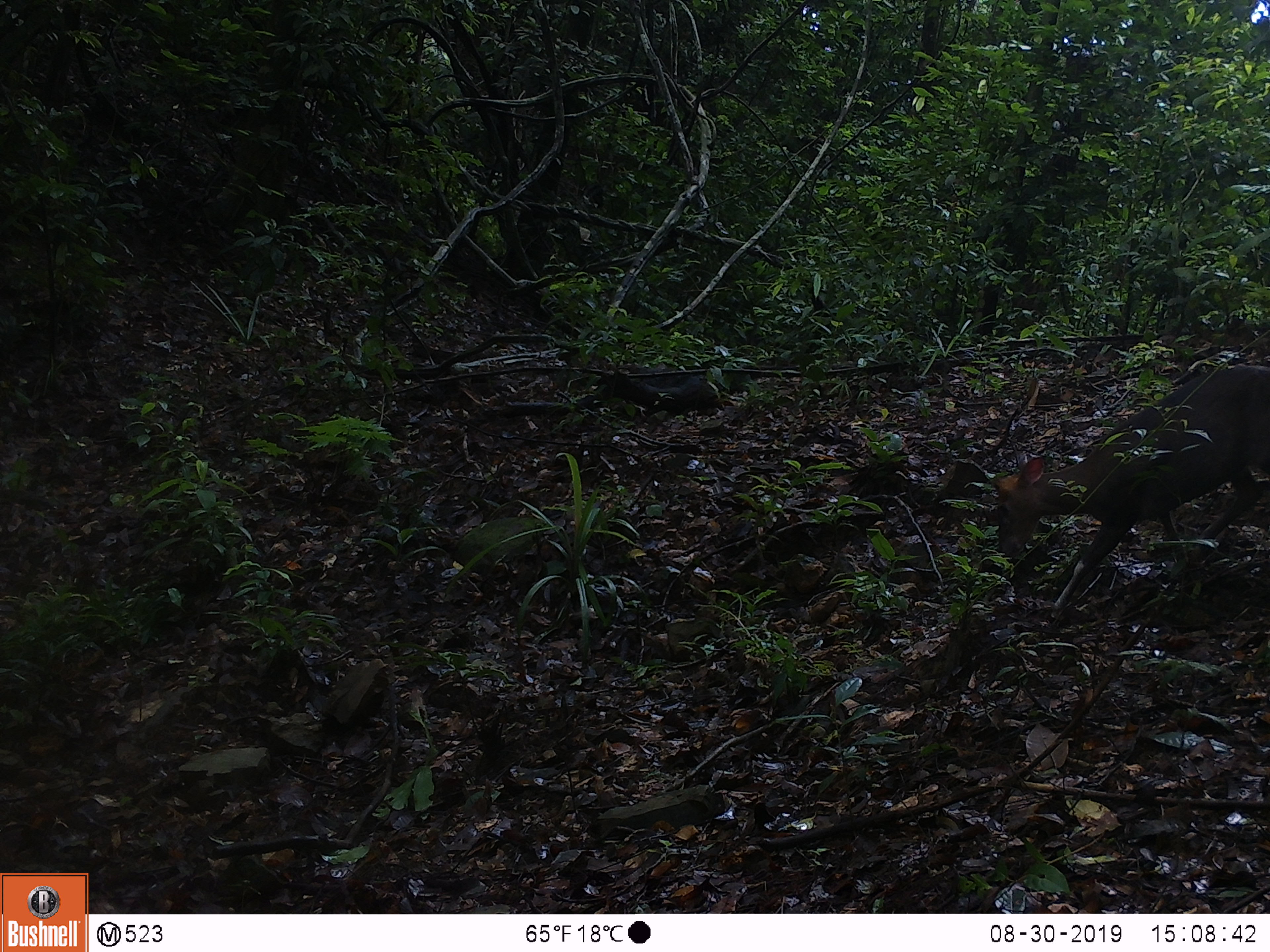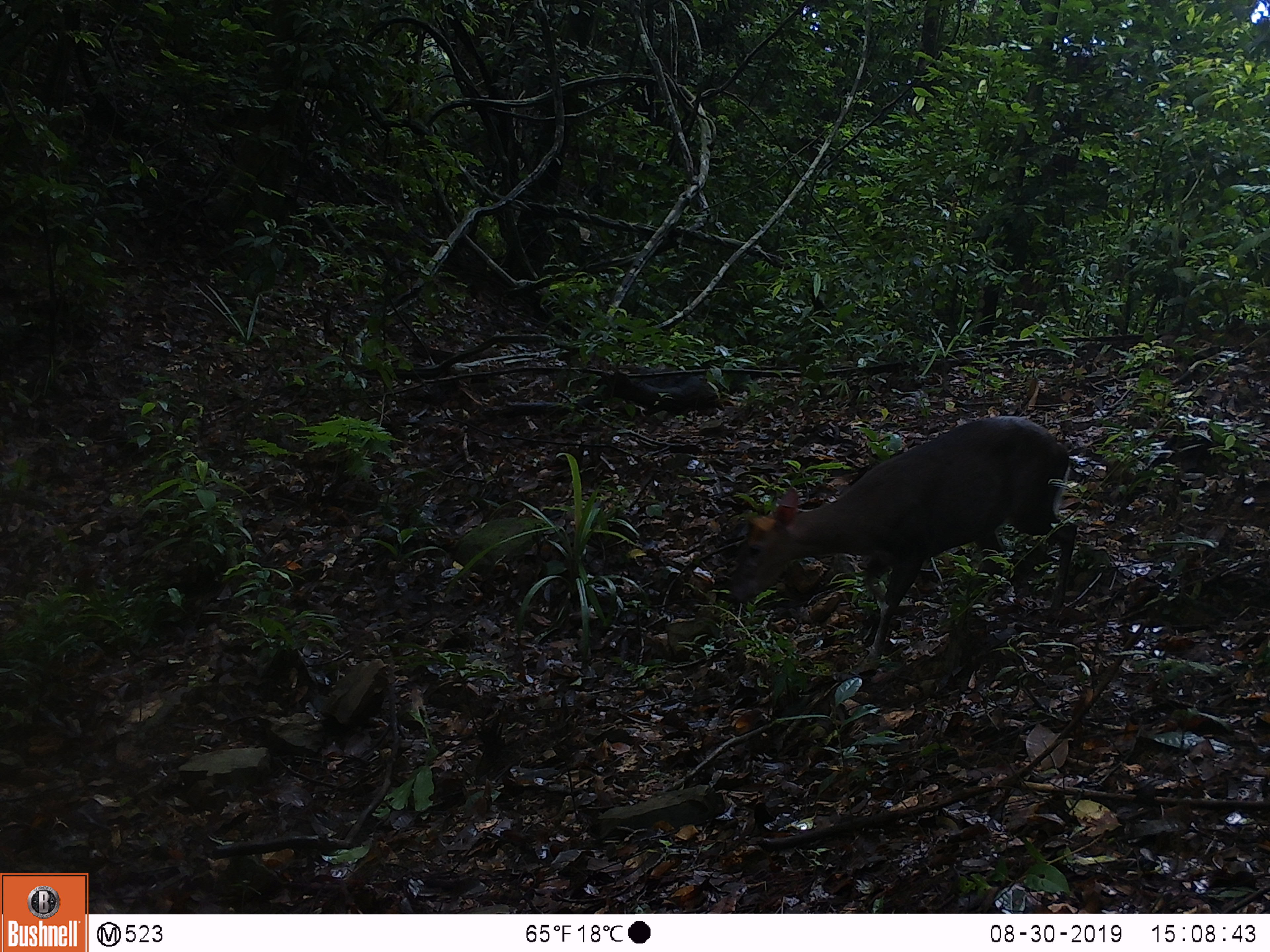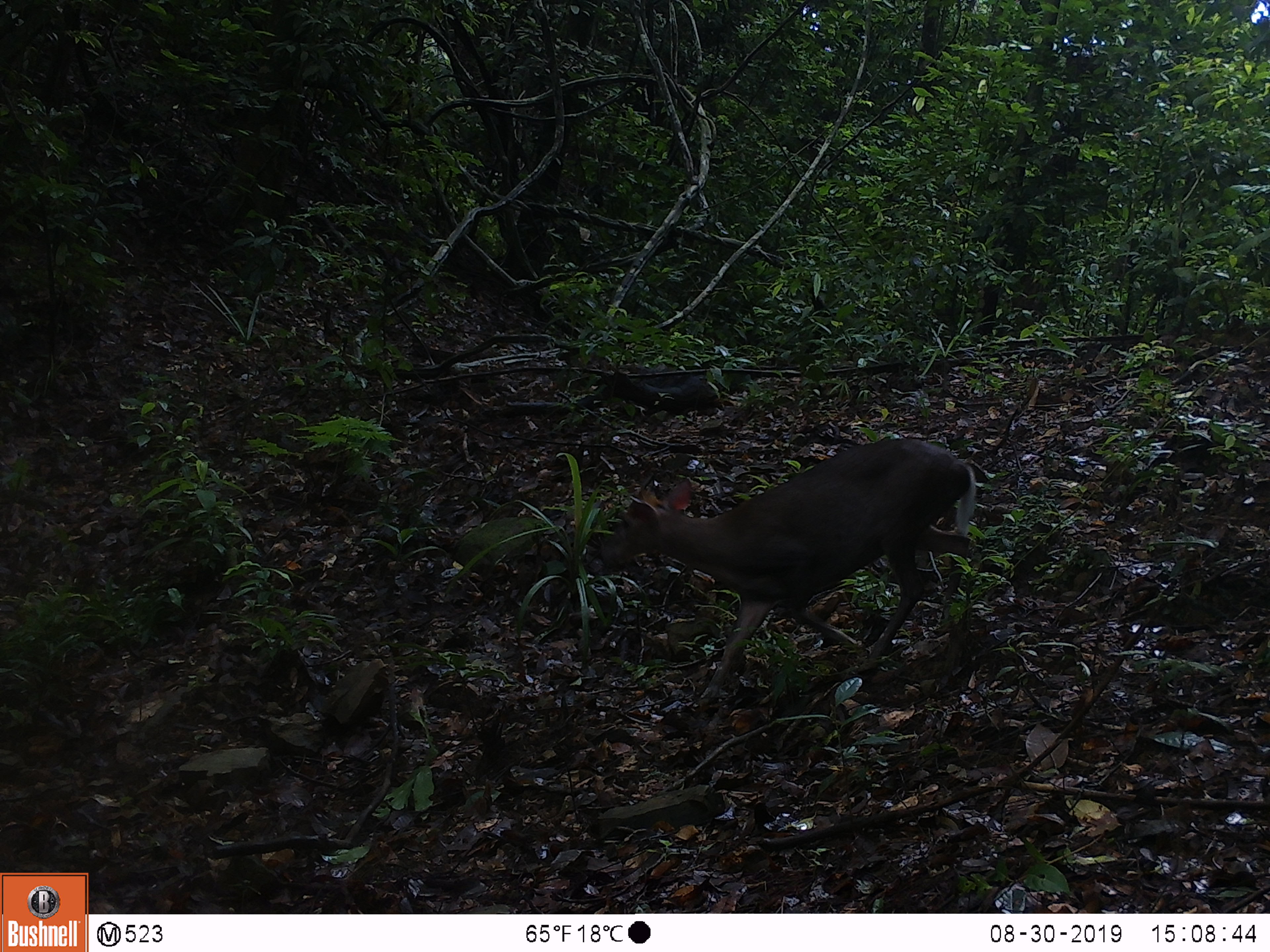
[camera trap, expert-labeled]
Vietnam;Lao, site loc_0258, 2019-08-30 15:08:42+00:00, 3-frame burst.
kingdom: Animalia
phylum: Chordata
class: Mammalia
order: Artiodactyla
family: Cervidae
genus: Muntiacus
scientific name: Muntiacus rooseveltorum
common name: roosevelt's muntjac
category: roosevelts muntjac group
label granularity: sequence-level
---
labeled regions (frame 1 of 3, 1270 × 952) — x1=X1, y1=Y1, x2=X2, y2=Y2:
roosevelts muntjac group: x1=992, y1=365, x2=1270, y2=620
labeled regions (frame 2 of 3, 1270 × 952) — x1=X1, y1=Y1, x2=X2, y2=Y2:
roosevelts muntjac group: x1=725, y1=415, x2=1078, y2=662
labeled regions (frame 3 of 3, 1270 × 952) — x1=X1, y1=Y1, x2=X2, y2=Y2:
roosevelts muntjac group: x1=598, y1=438, x2=975, y2=704